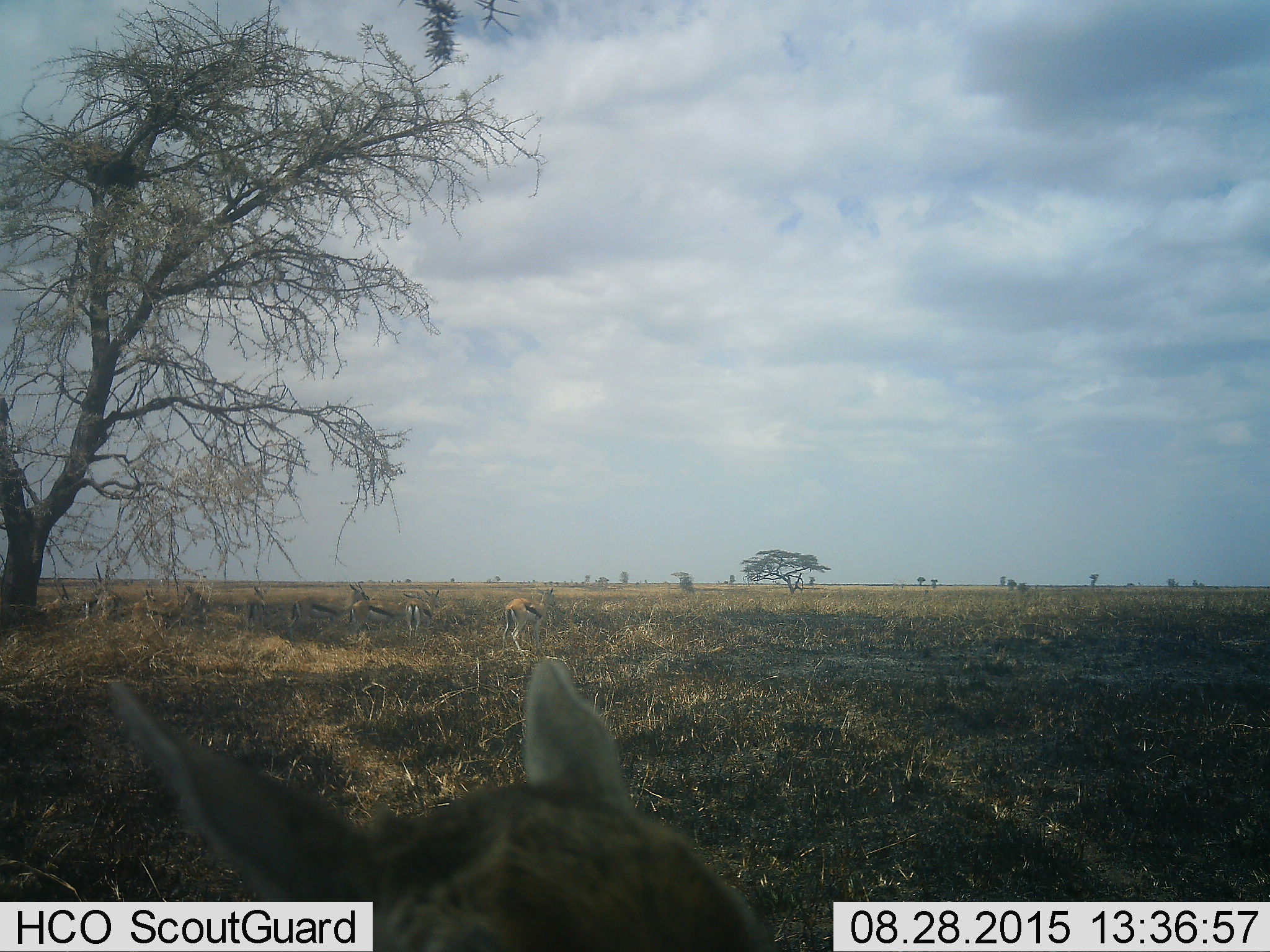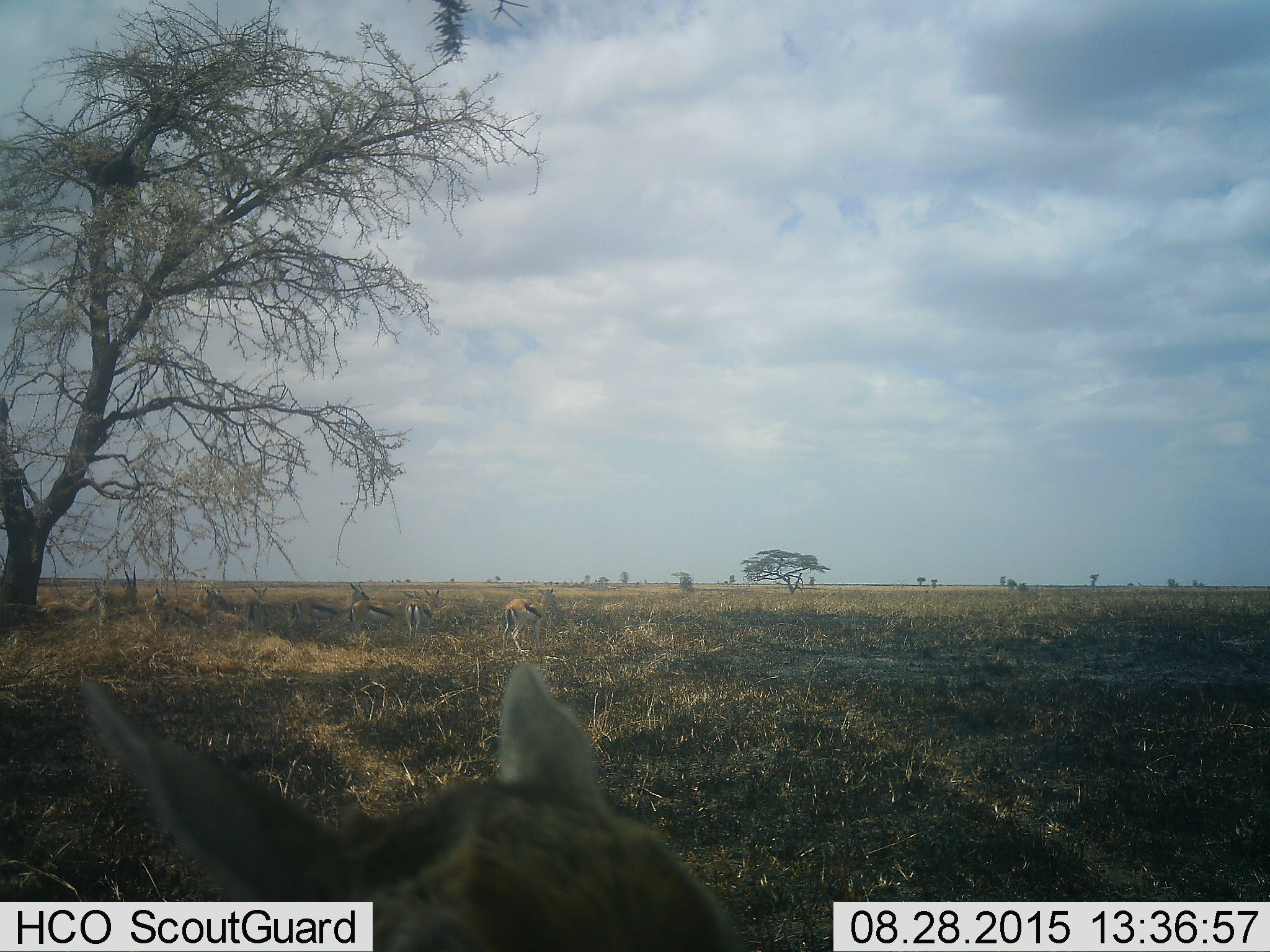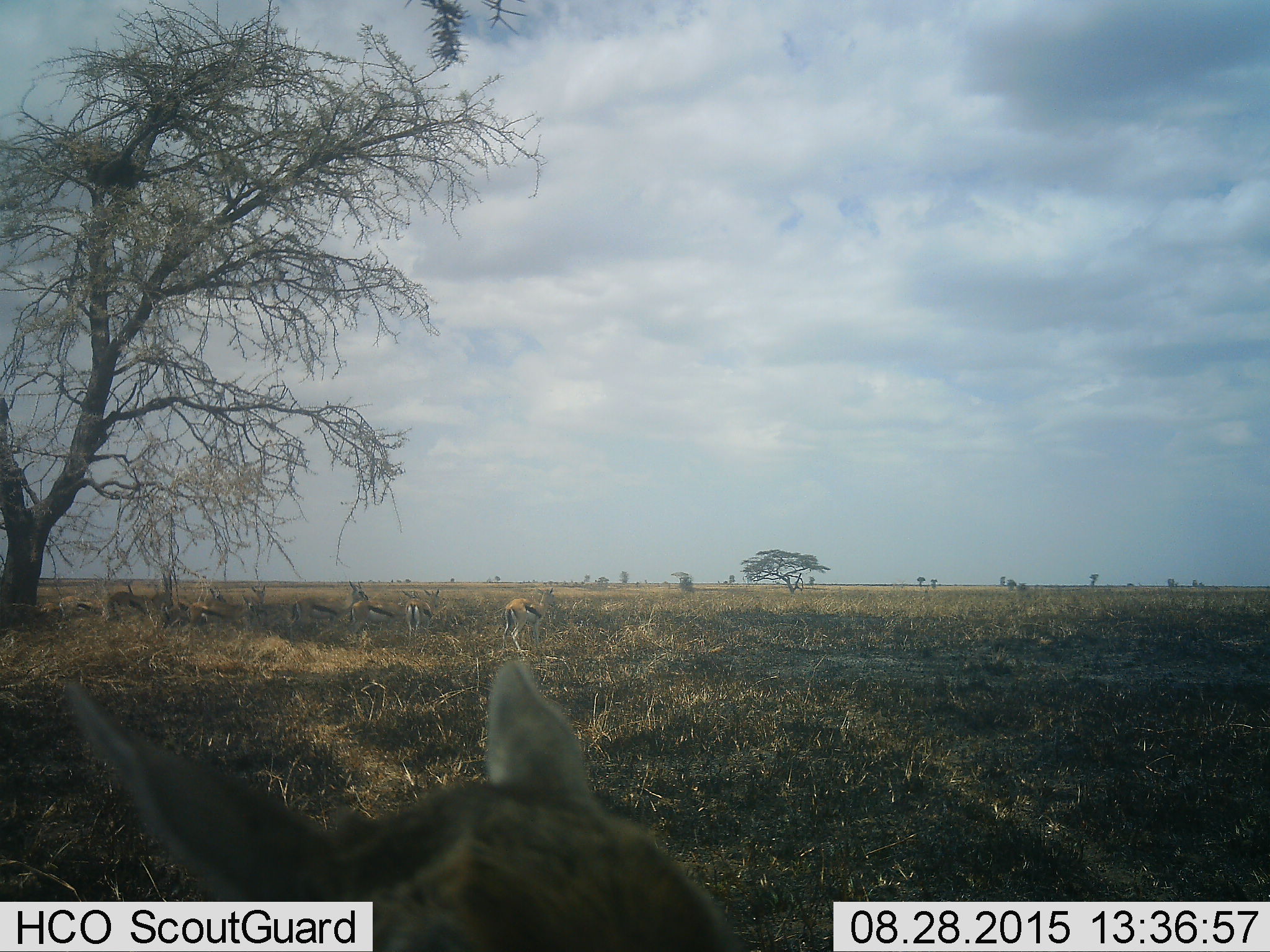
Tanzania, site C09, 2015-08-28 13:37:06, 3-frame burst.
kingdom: Animalia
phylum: Chordata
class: Mammalia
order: Artiodactyla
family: Bovidae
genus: Eudorcas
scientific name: Eudorcas thomsonii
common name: thomson's gazelle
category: gazellethomsons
Gazellethomsons (thomson's gazelle) (Eudorcas thomsonii), count 10. Behavior (volunteer vote fractions): standing 73%, resting 27%, moving 36%, interacting 18%. Young present (vote fraction): 27%. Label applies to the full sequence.